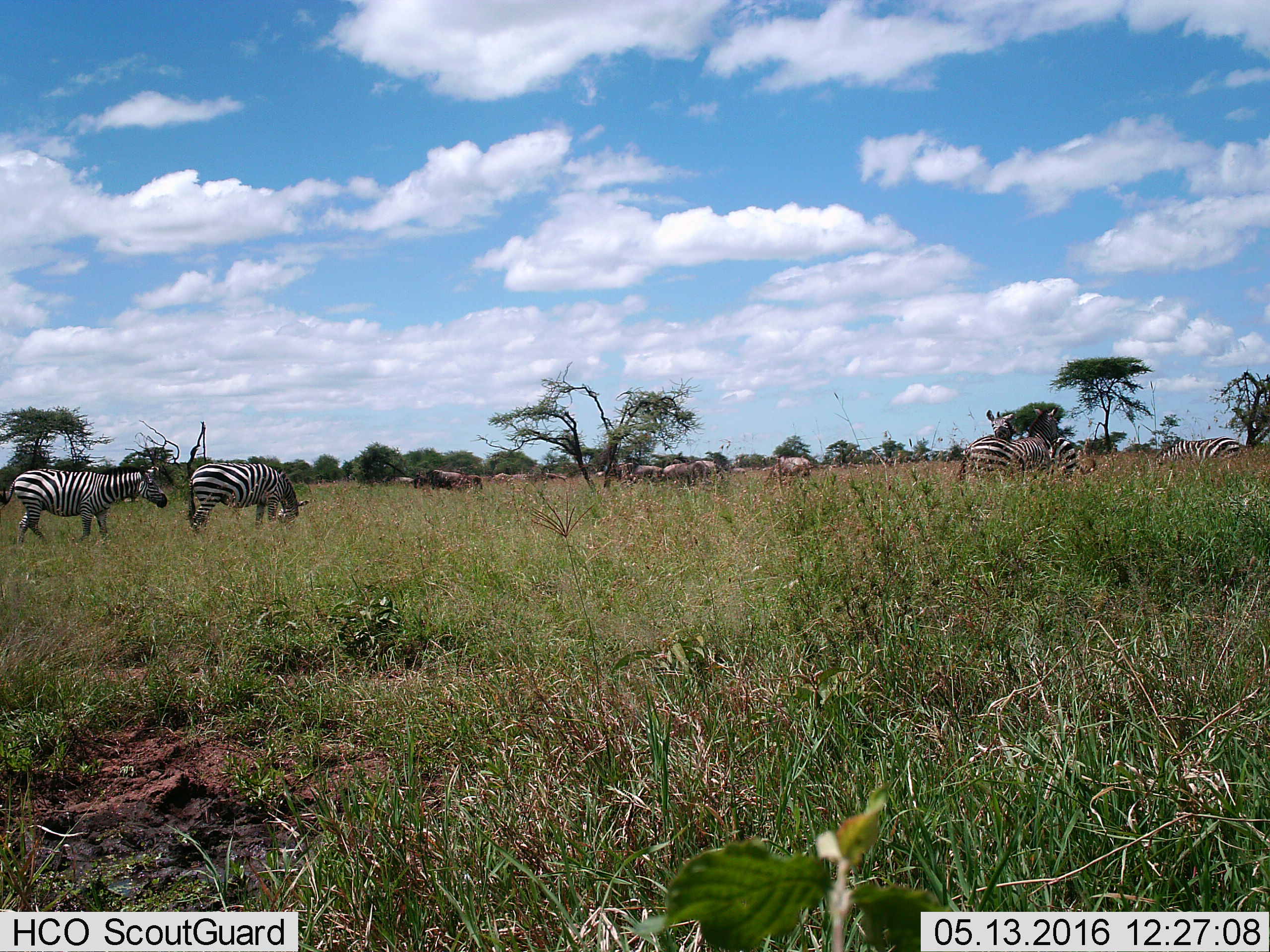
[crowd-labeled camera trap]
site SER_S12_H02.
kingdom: Animalia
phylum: Chordata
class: Mammalia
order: Perissodactyla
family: Equidae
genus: Equus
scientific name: Equus quagga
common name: plains zebra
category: zebraplains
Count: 5.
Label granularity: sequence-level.